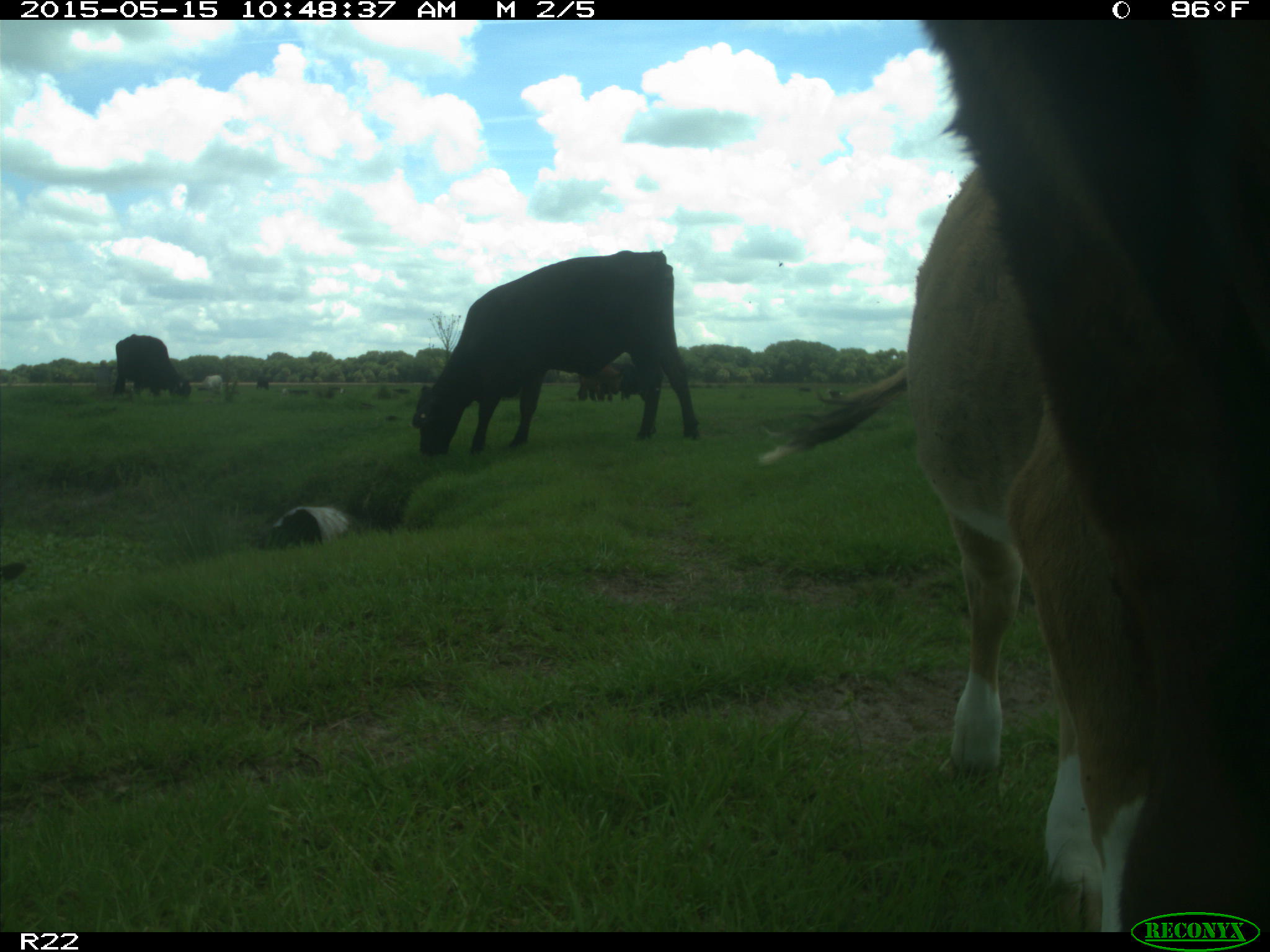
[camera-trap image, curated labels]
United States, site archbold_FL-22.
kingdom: Animalia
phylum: Chordata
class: Mammalia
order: Artiodactyla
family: Bovidae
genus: Bos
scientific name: Bos taurus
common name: domestic cow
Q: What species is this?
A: Bos taurus (domestic cow).